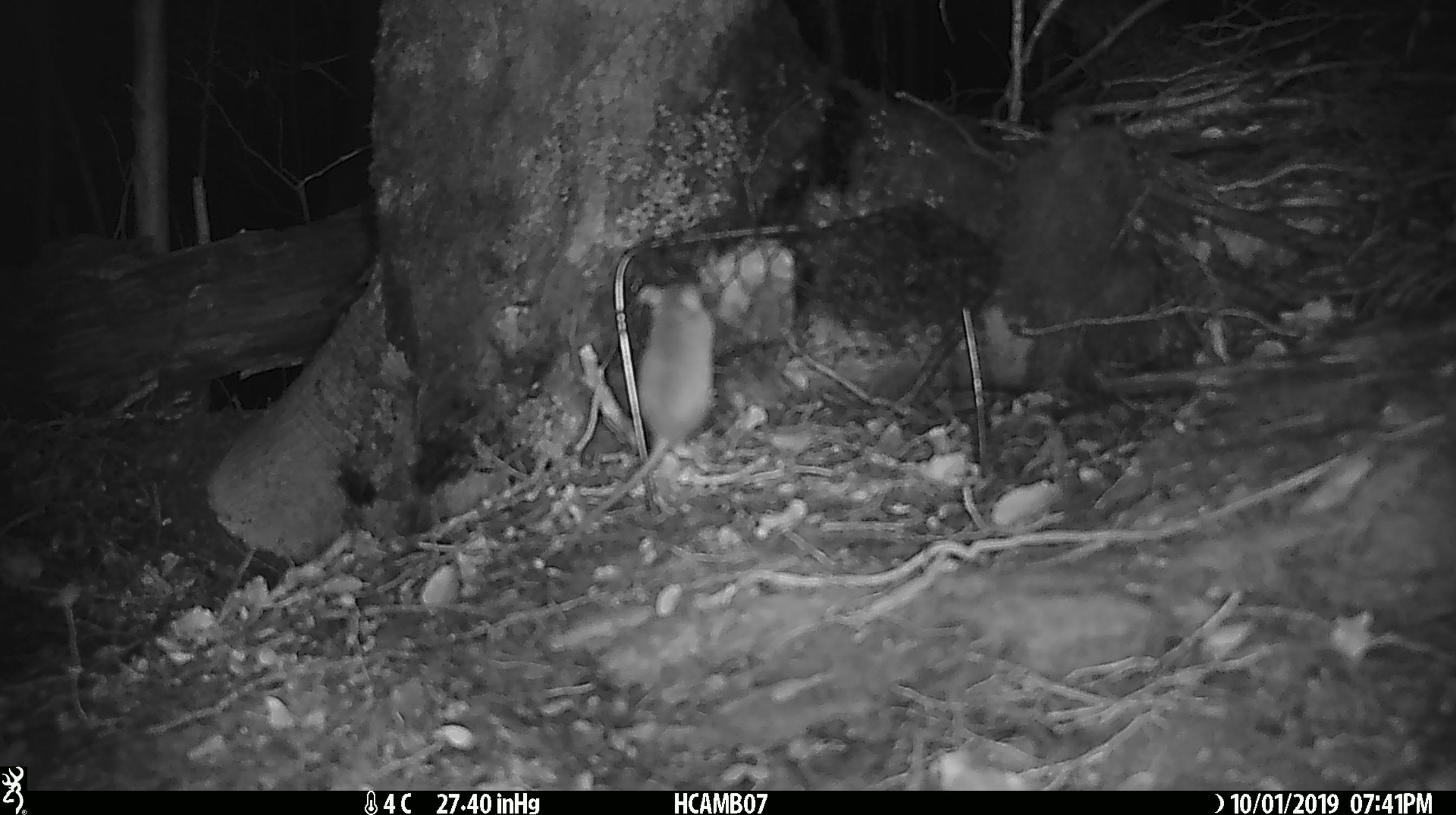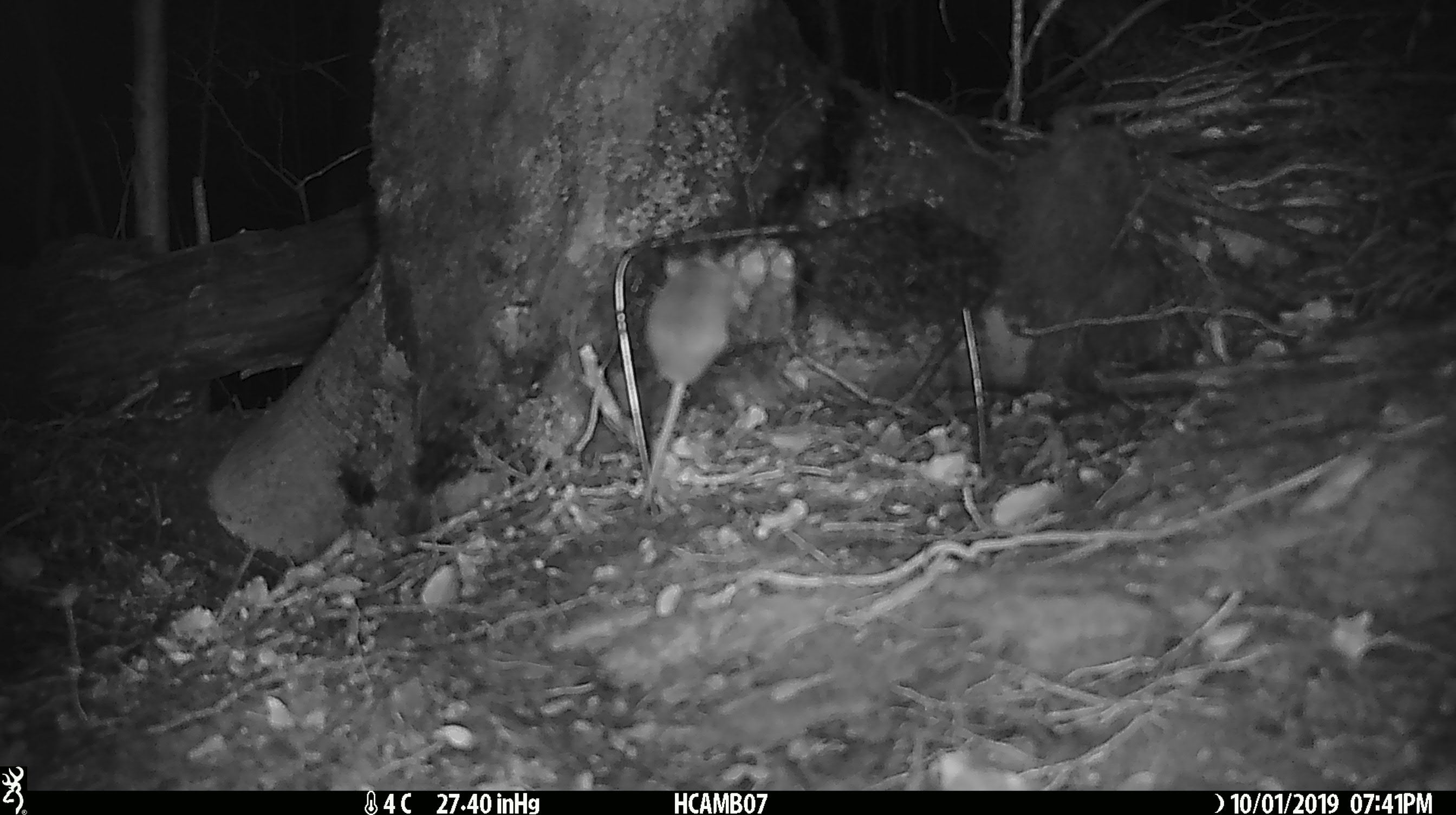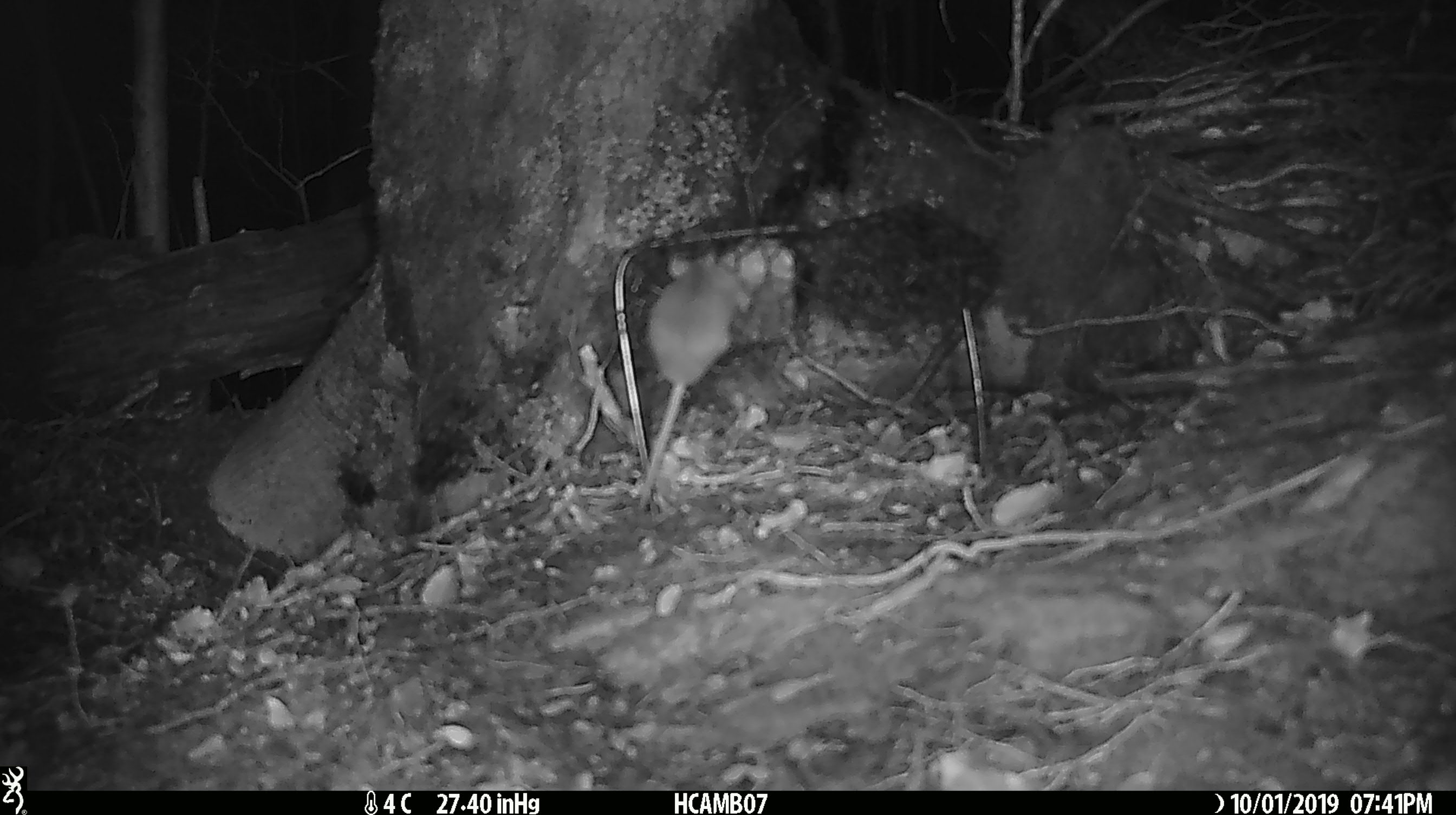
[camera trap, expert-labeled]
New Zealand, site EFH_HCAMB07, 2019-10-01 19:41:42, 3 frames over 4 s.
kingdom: Animalia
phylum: Chordata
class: Mammalia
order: Rodentia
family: Muridae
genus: Mus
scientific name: Mus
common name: mouse